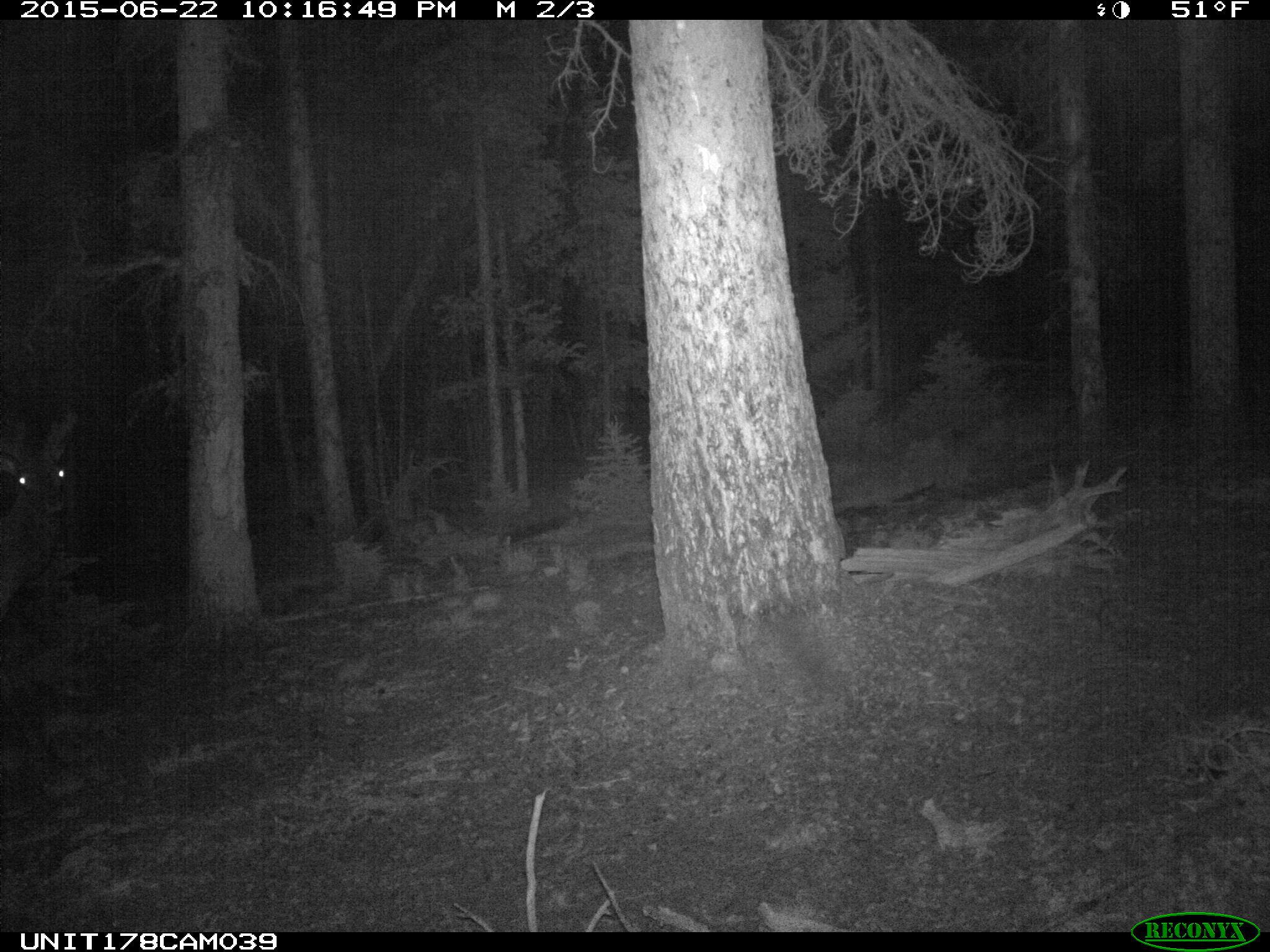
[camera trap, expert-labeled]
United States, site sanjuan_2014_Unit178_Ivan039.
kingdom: Animalia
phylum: Chordata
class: Mammalia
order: Artiodactyla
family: Cervidae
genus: Cervus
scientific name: Cervus elaphus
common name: red deer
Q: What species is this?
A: Cervus elaphus (red deer).